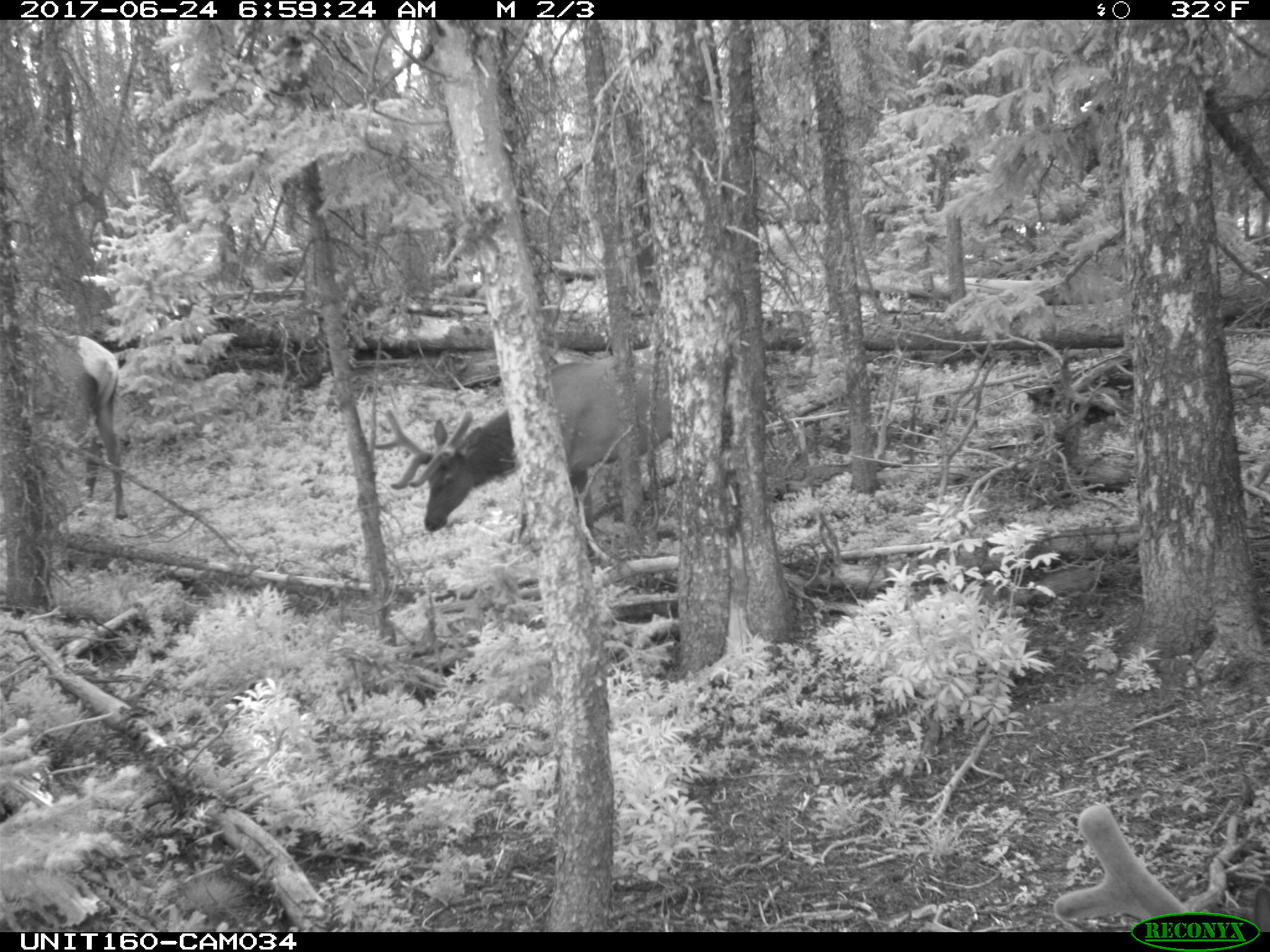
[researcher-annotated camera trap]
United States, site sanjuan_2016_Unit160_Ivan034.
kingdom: Animalia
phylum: Chordata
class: Mammalia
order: Artiodactyla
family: Cervidae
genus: Cervus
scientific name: Cervus elaphus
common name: red deer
Cervus elaphus (red deer).